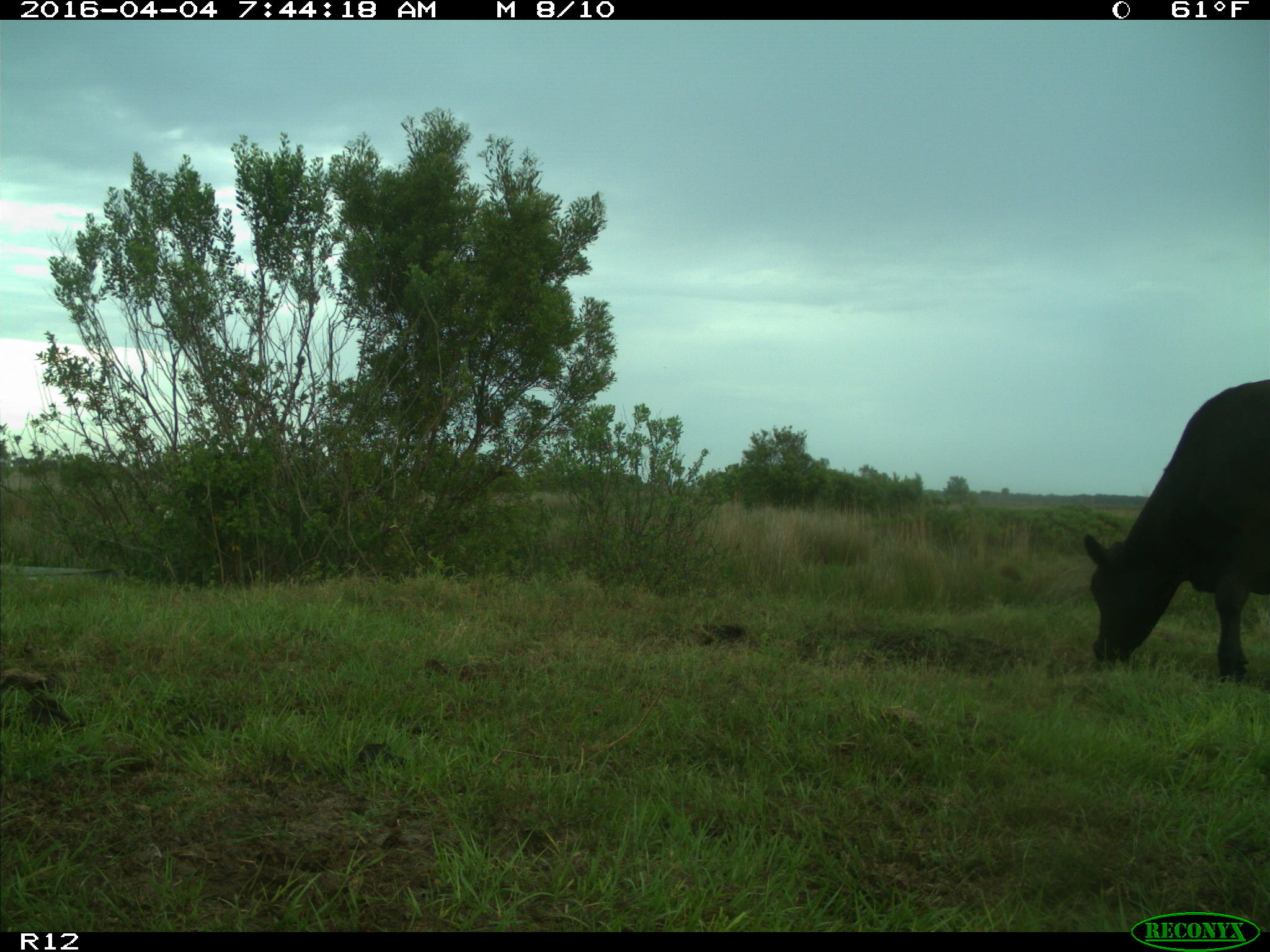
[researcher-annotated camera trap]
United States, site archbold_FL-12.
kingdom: Animalia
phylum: Chordata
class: Mammalia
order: Artiodactyla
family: Bovidae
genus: Bos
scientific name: Bos taurus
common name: domestic cow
Bos taurus (domestic cow).